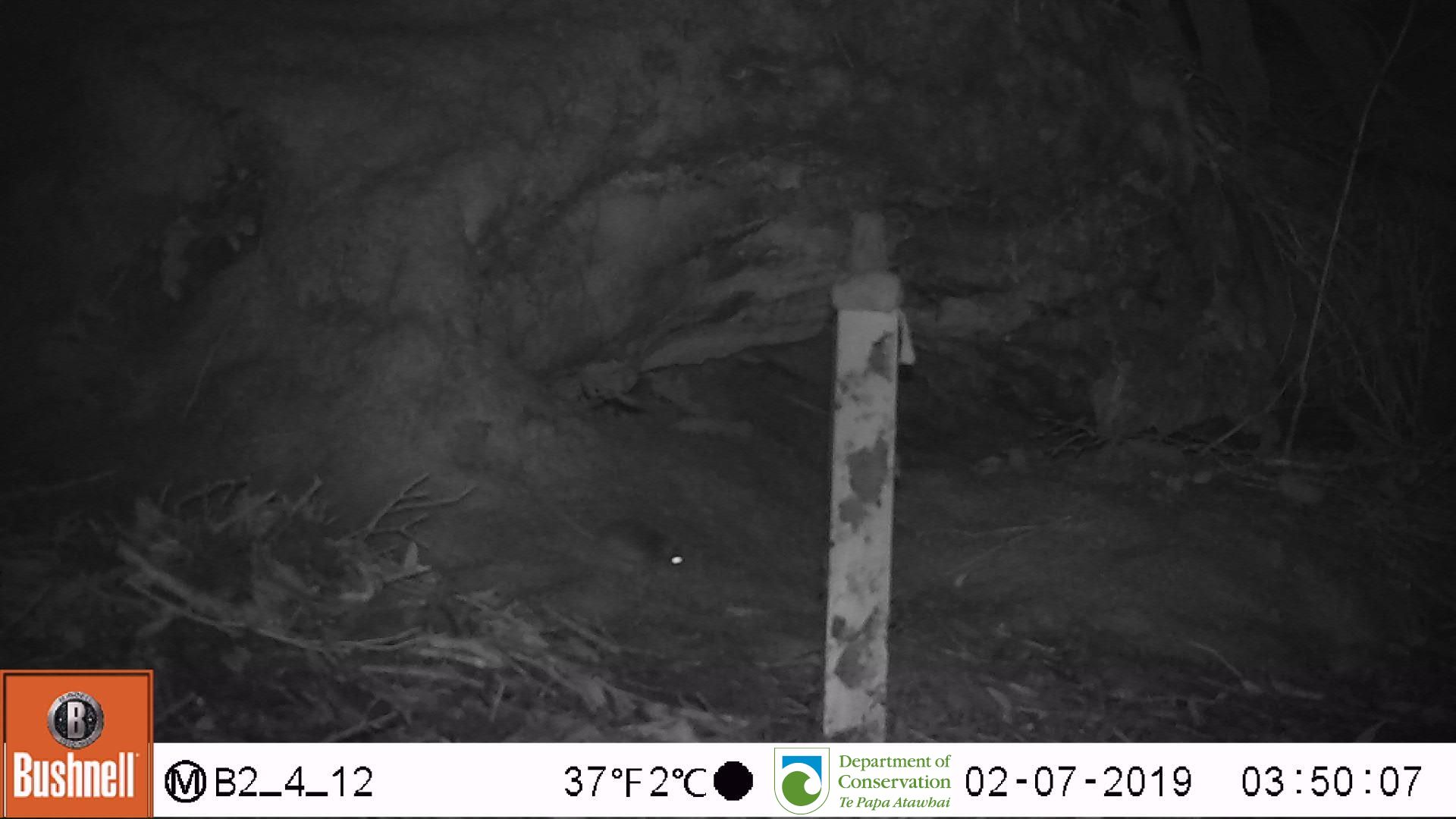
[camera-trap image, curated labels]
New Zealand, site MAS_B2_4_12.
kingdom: Animalia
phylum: Chordata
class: Mammalia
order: Rodentia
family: Muridae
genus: Mus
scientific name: Mus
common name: mouse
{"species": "mouse (Mus)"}